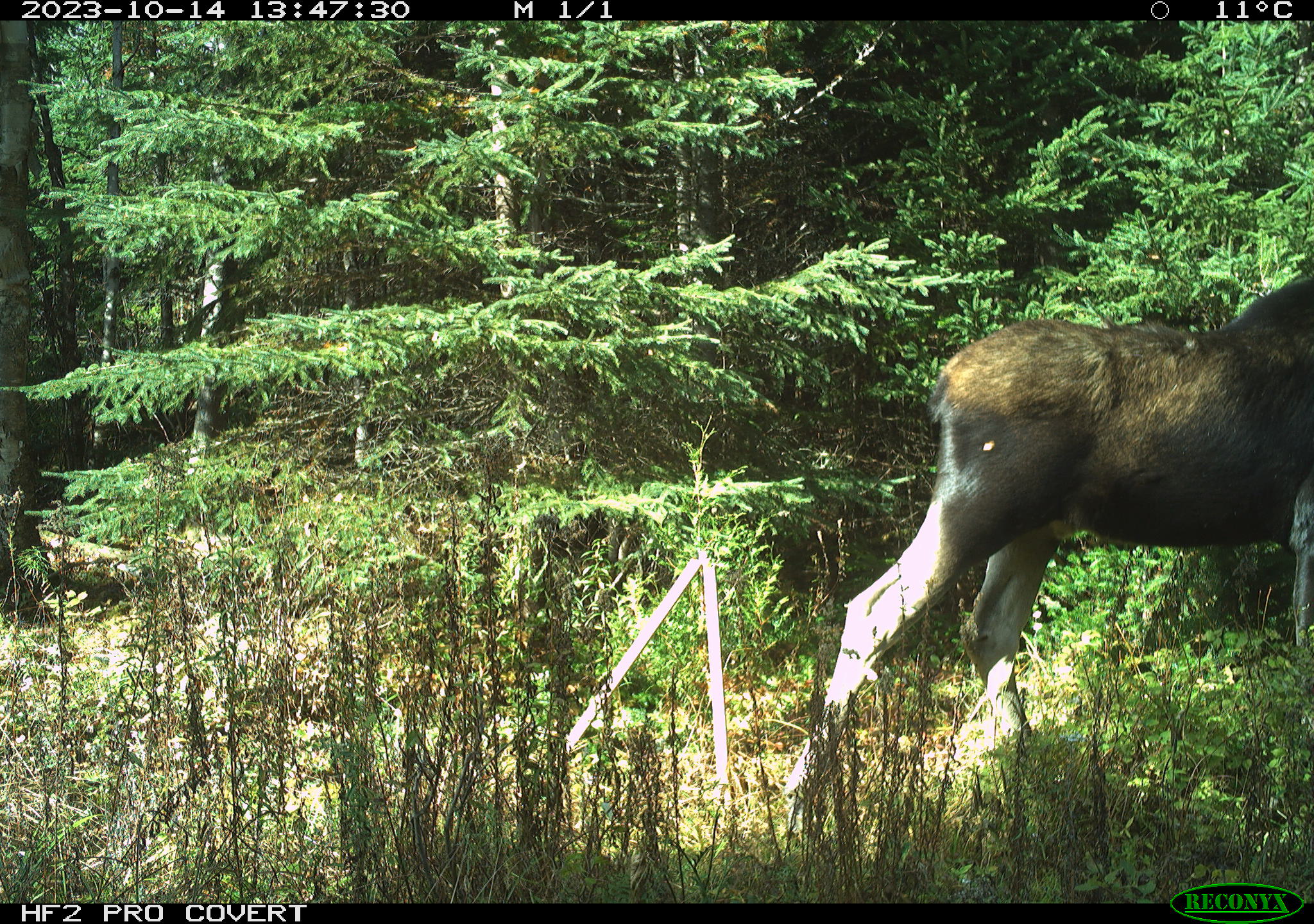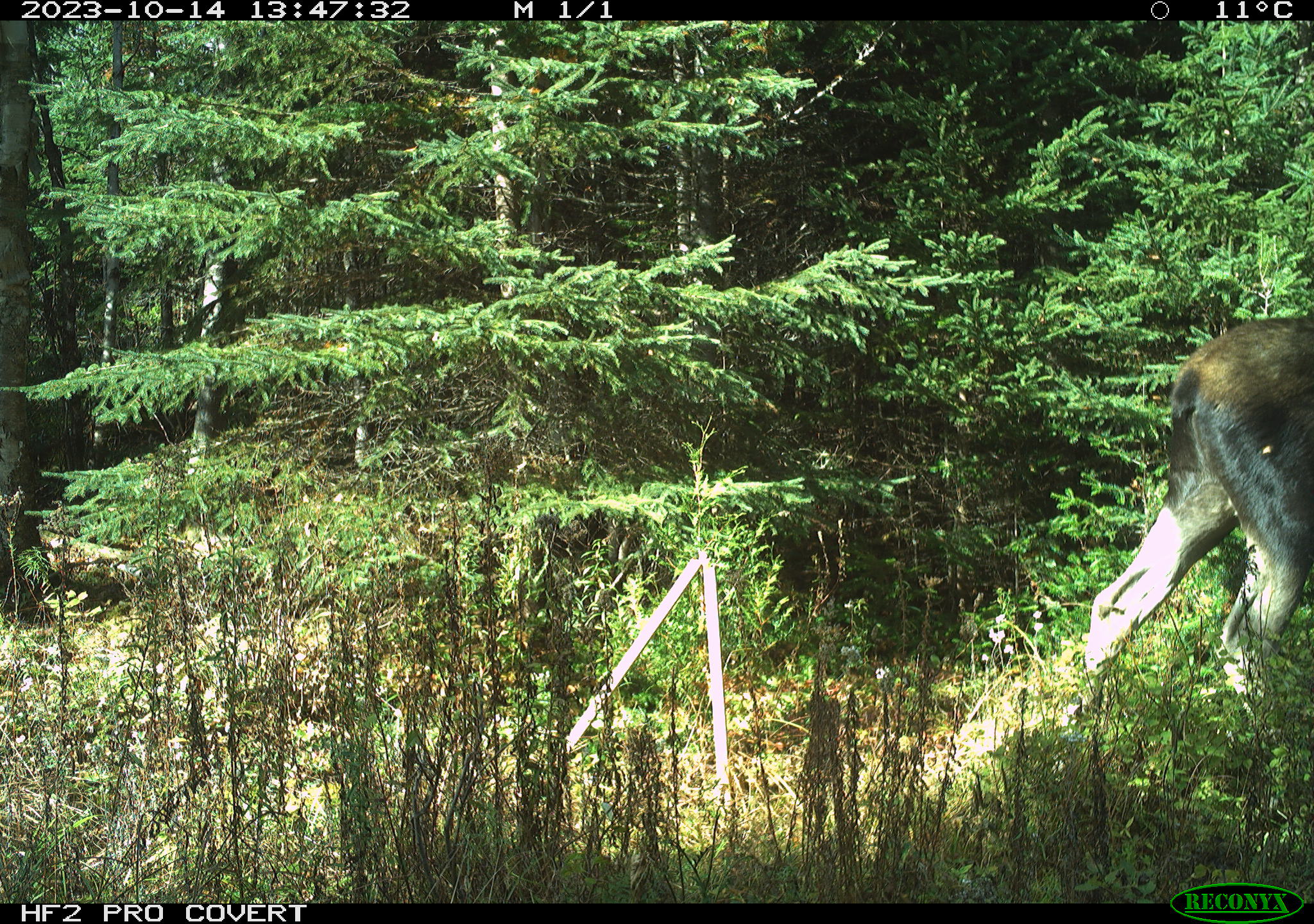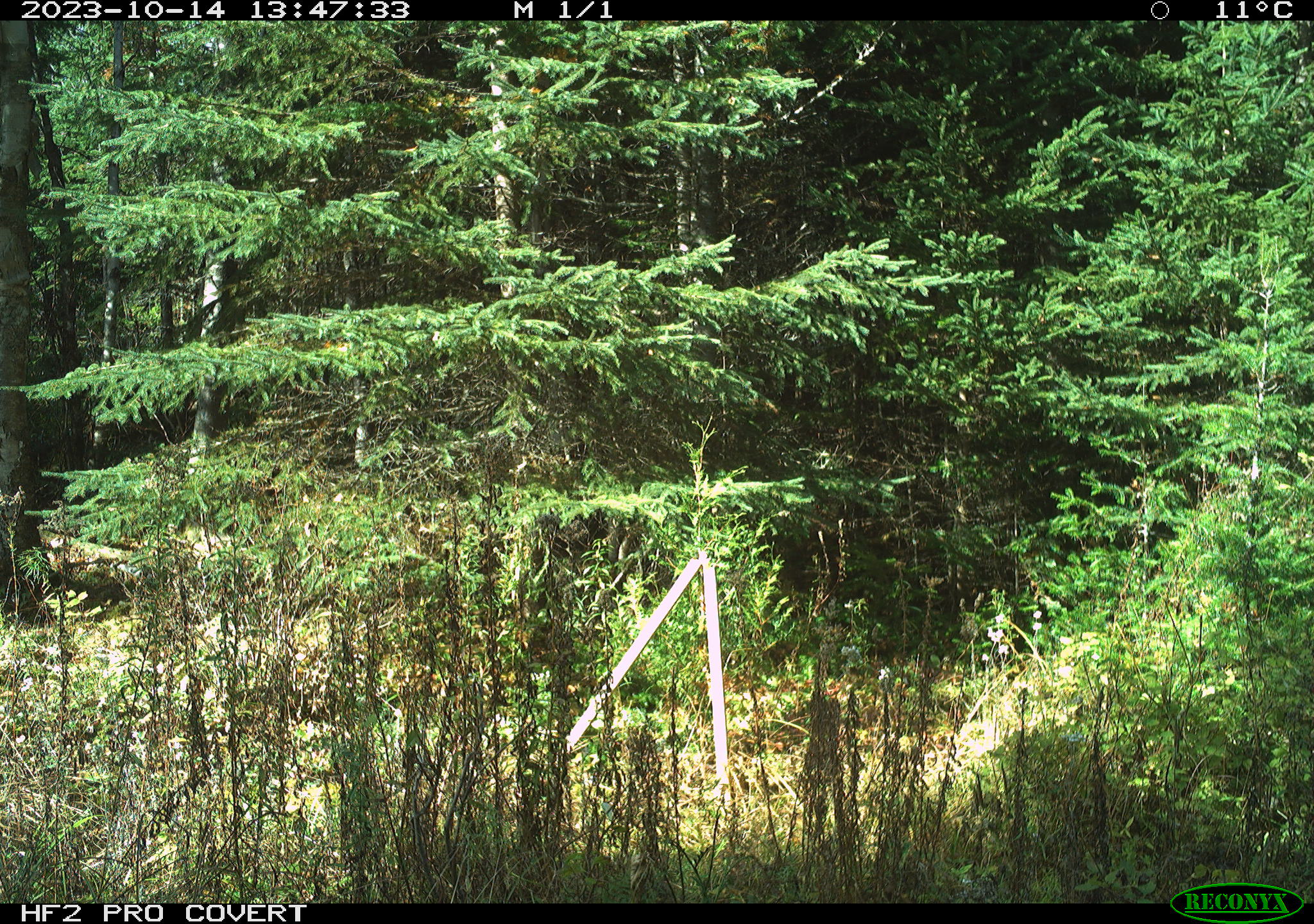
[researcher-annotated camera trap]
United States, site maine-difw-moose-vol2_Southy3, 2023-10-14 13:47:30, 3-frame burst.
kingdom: Animalia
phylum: Chordata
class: Mammalia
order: Artiodactyla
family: Cervidae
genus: Alces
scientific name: Alces alces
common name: moose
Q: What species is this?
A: Moose (Alces alces).